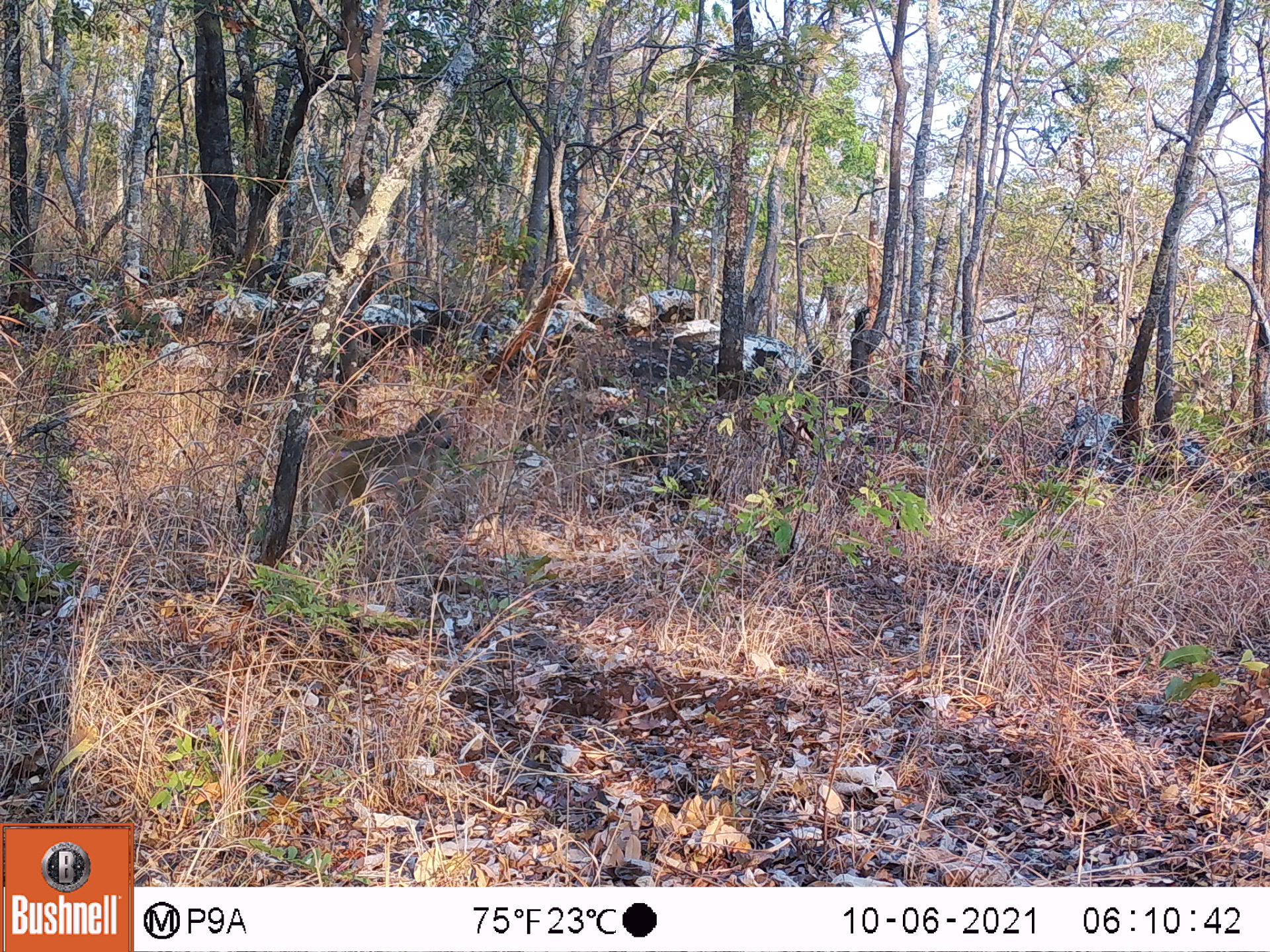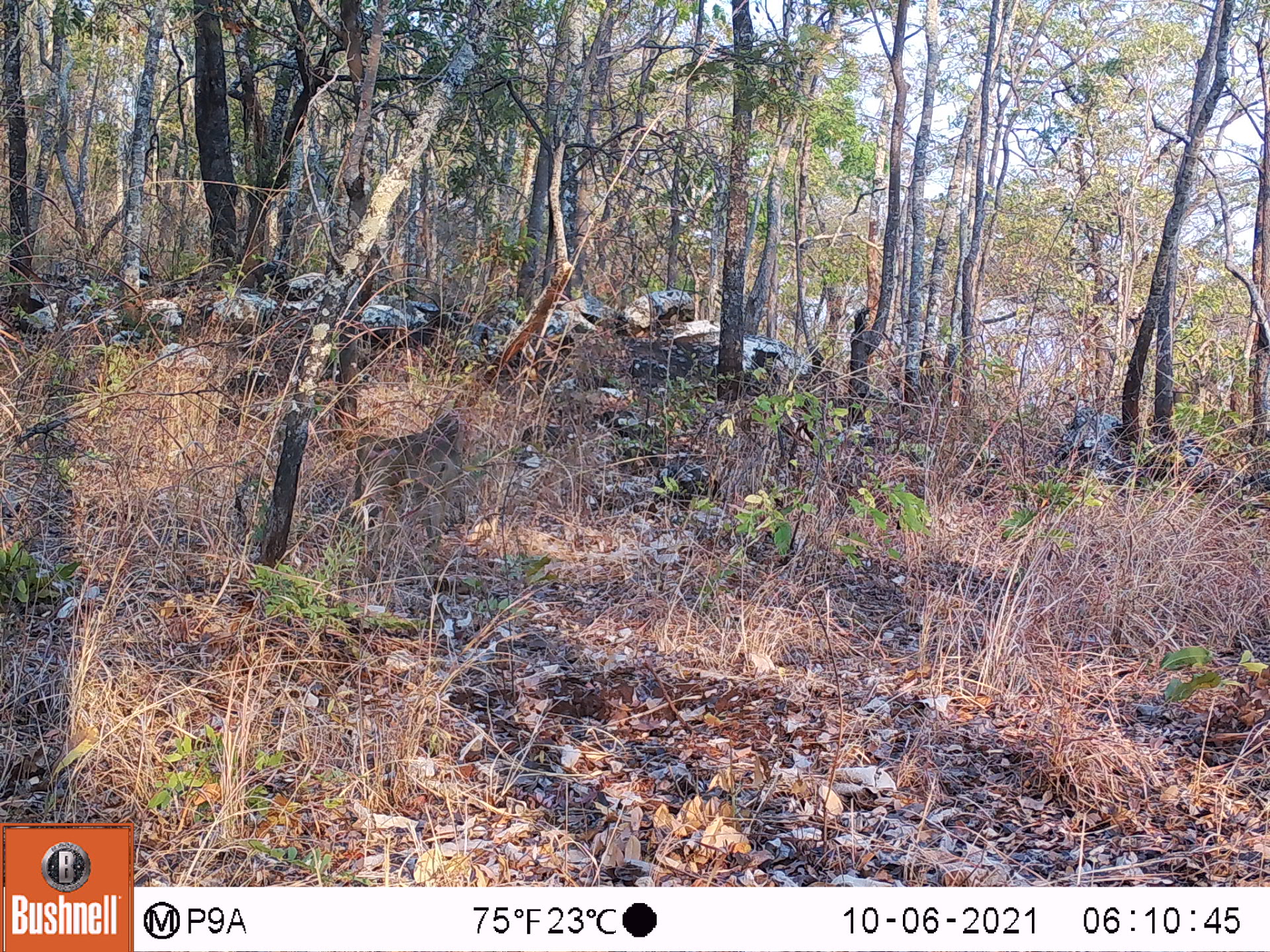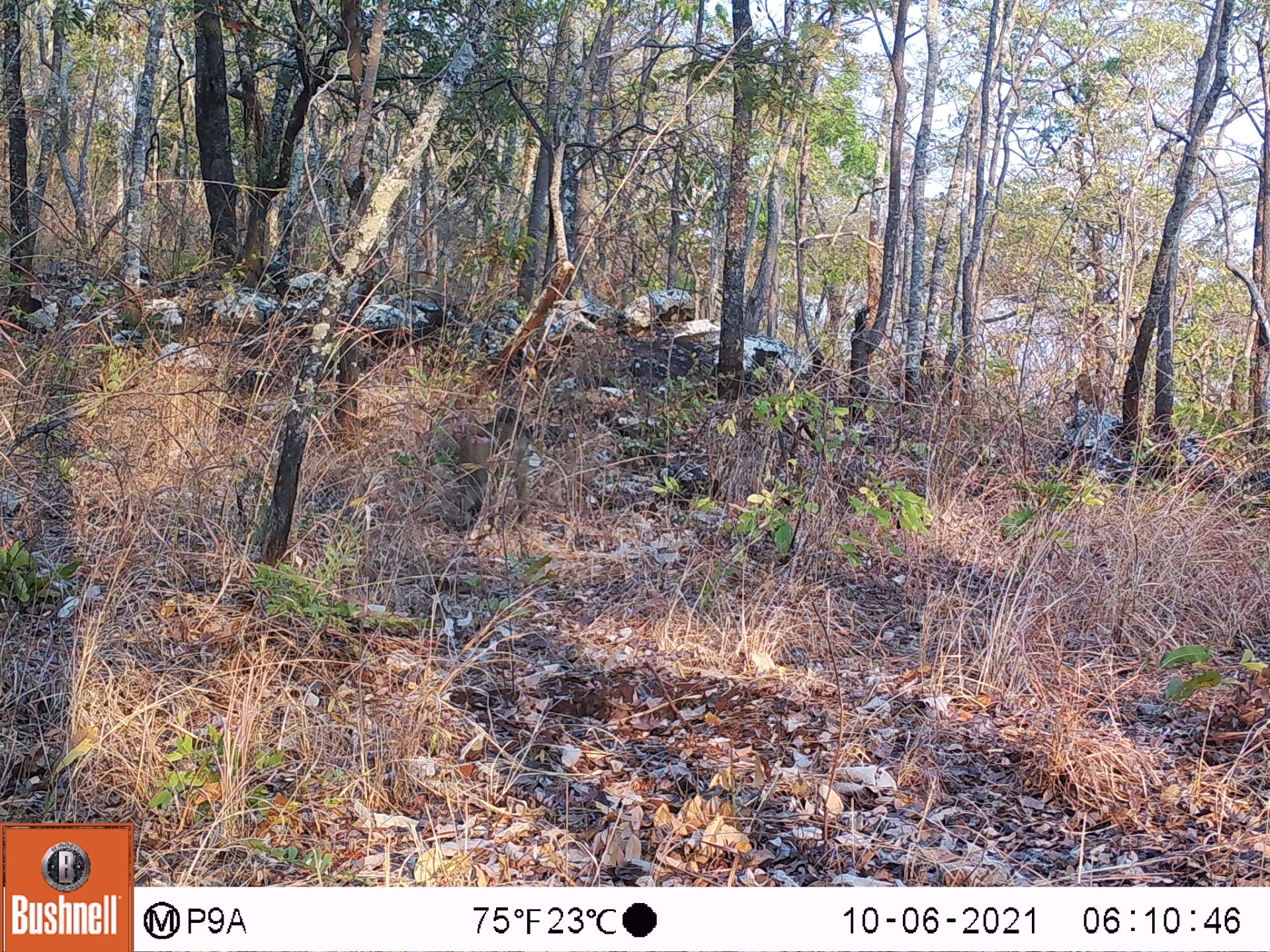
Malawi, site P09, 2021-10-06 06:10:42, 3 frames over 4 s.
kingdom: Animalia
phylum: Chordata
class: Mammalia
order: Primates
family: Cercopithecidae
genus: Papio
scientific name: Papio cynocephalus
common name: yellow baboon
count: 1